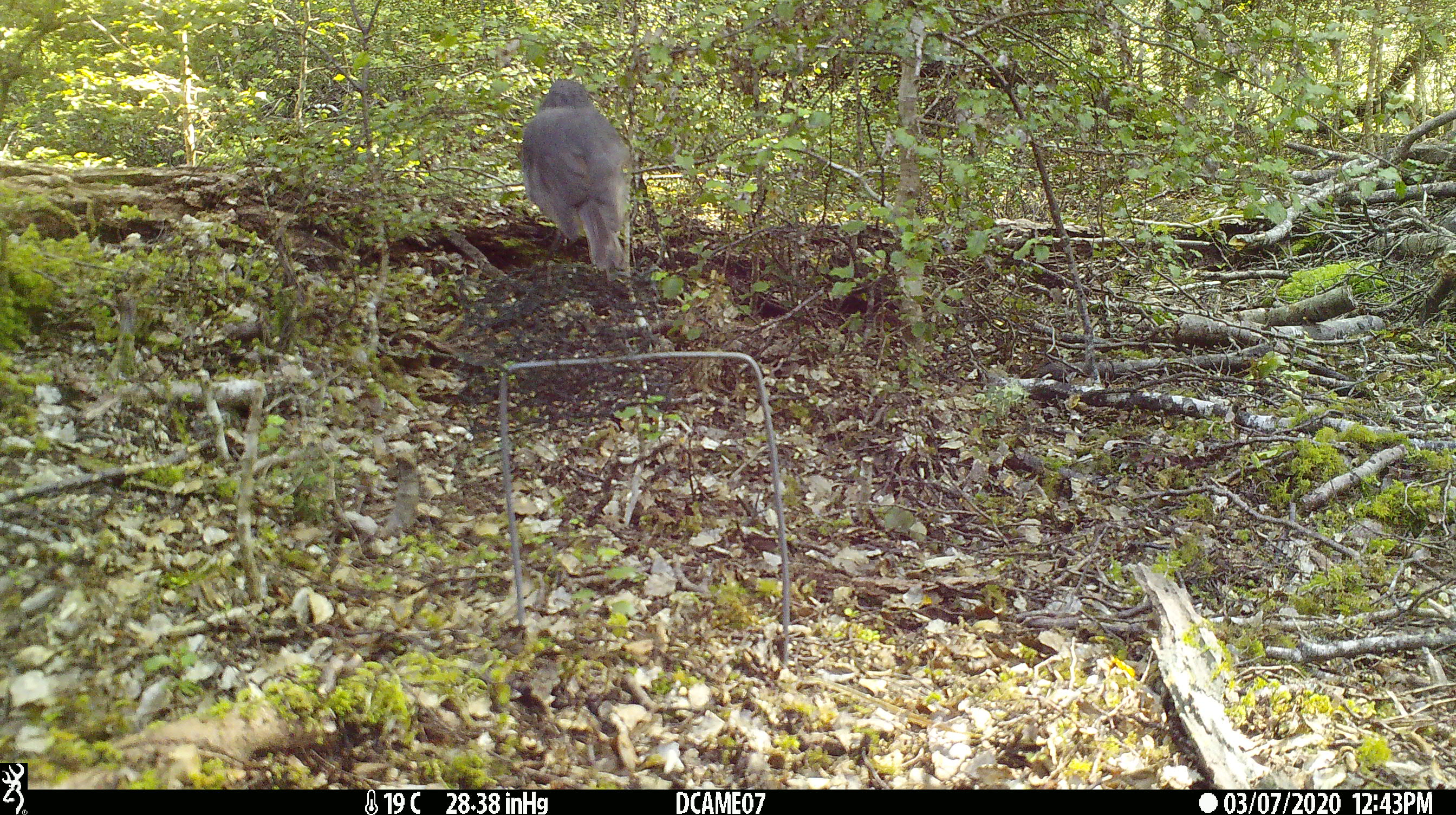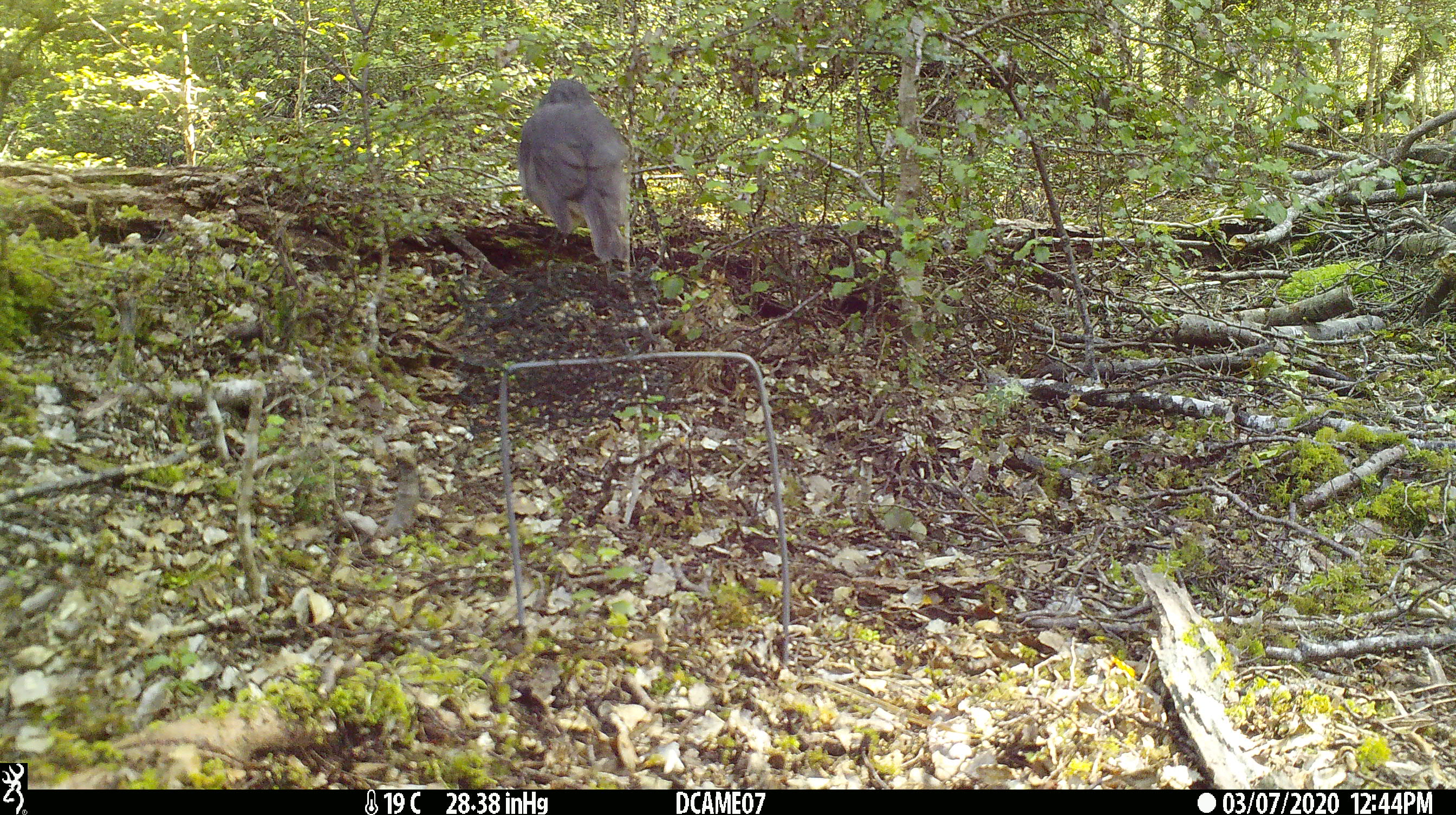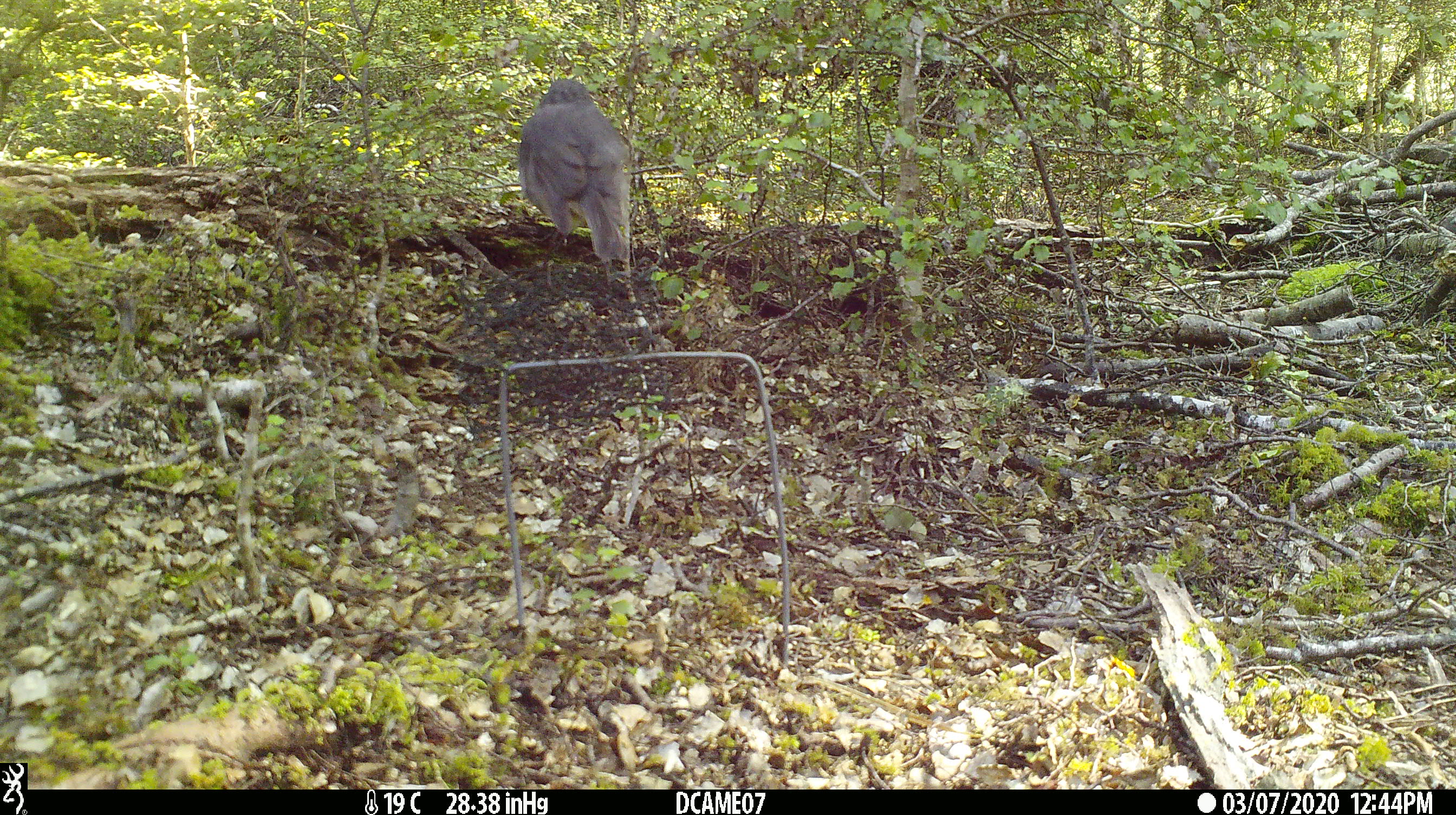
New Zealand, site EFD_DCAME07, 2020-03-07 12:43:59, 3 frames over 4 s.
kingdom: Animalia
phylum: Chordata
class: Aves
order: Passeriformes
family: Petroicidae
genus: Petroica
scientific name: Petroica australis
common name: new zealand robin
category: robin